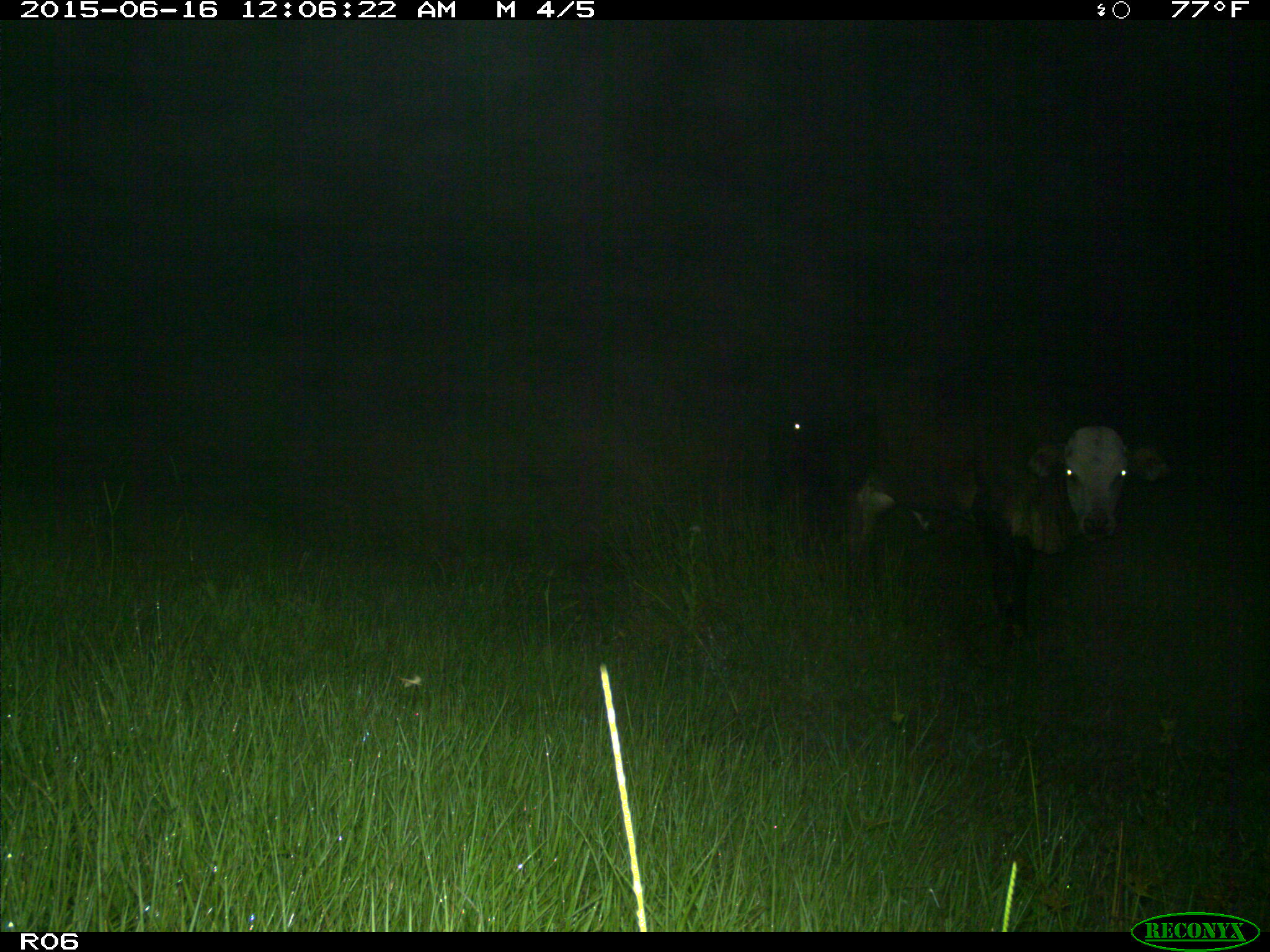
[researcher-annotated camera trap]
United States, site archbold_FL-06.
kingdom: Animalia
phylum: Chordata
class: Mammalia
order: Artiodactyla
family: Bovidae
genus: Bos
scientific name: Bos taurus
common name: domestic cow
Bos taurus (domestic cow).